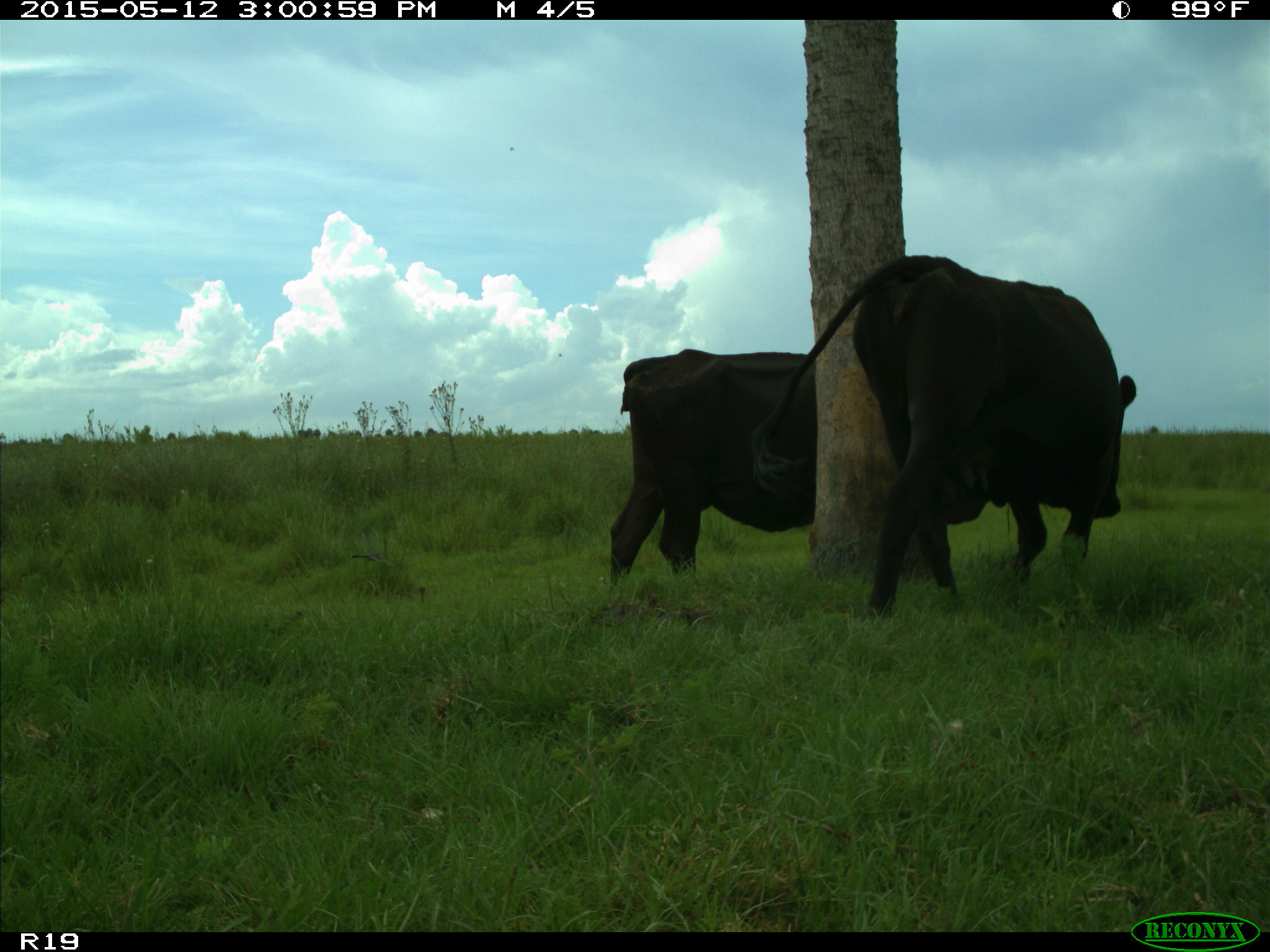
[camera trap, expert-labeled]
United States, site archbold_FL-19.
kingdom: Animalia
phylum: Chordata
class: Mammalia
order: Artiodactyla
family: Bovidae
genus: Bos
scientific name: Bos taurus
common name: domestic cow